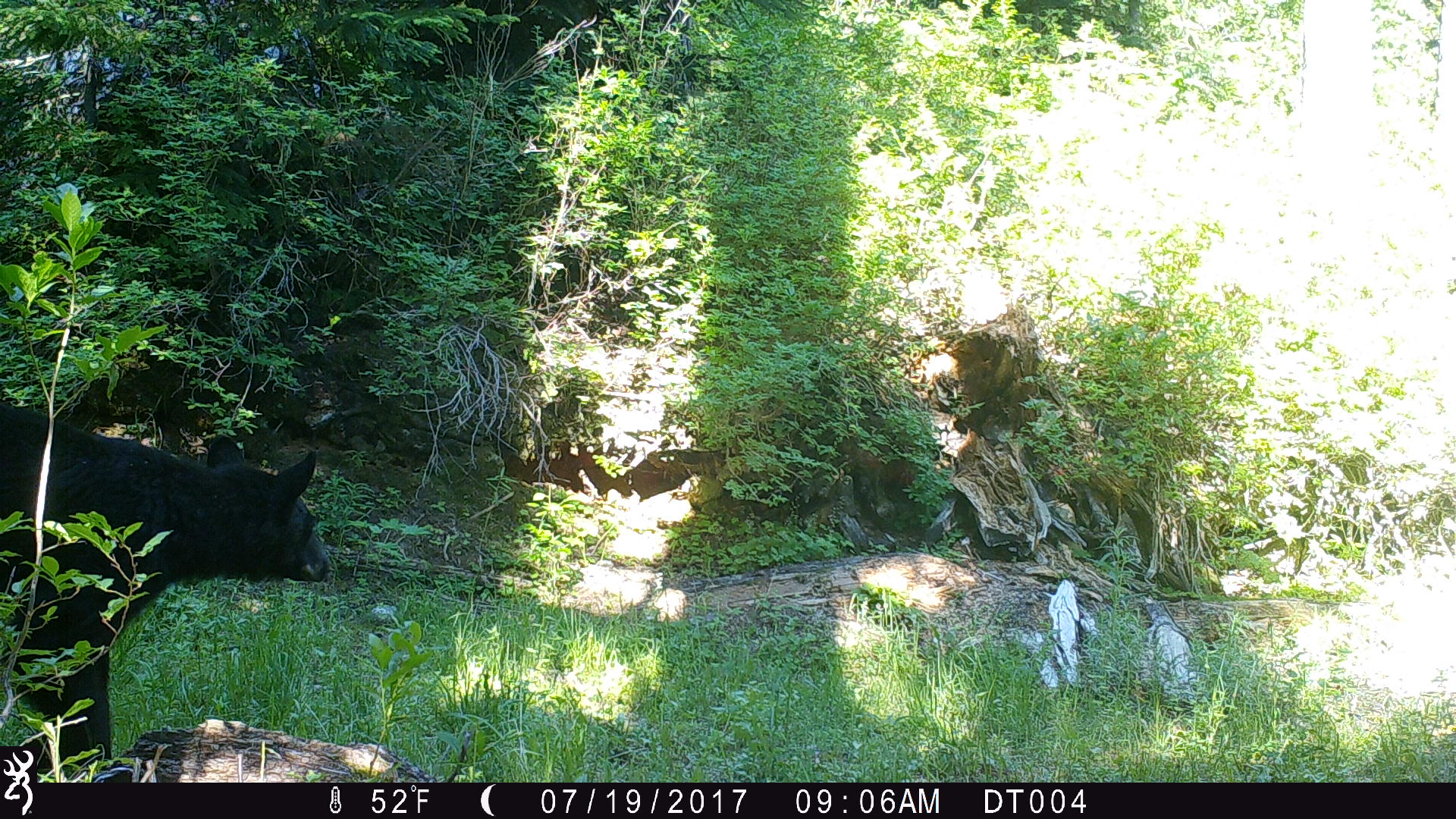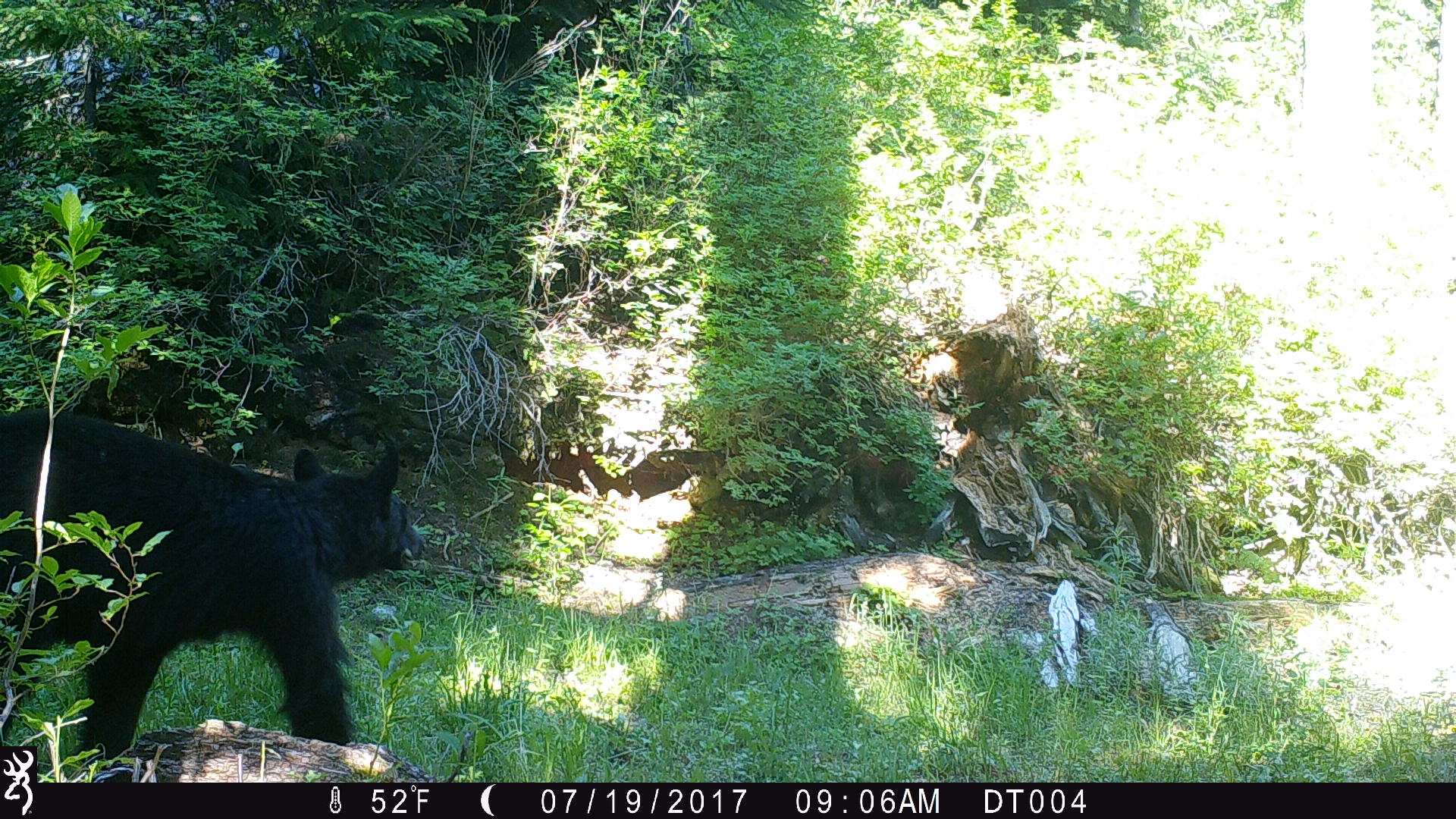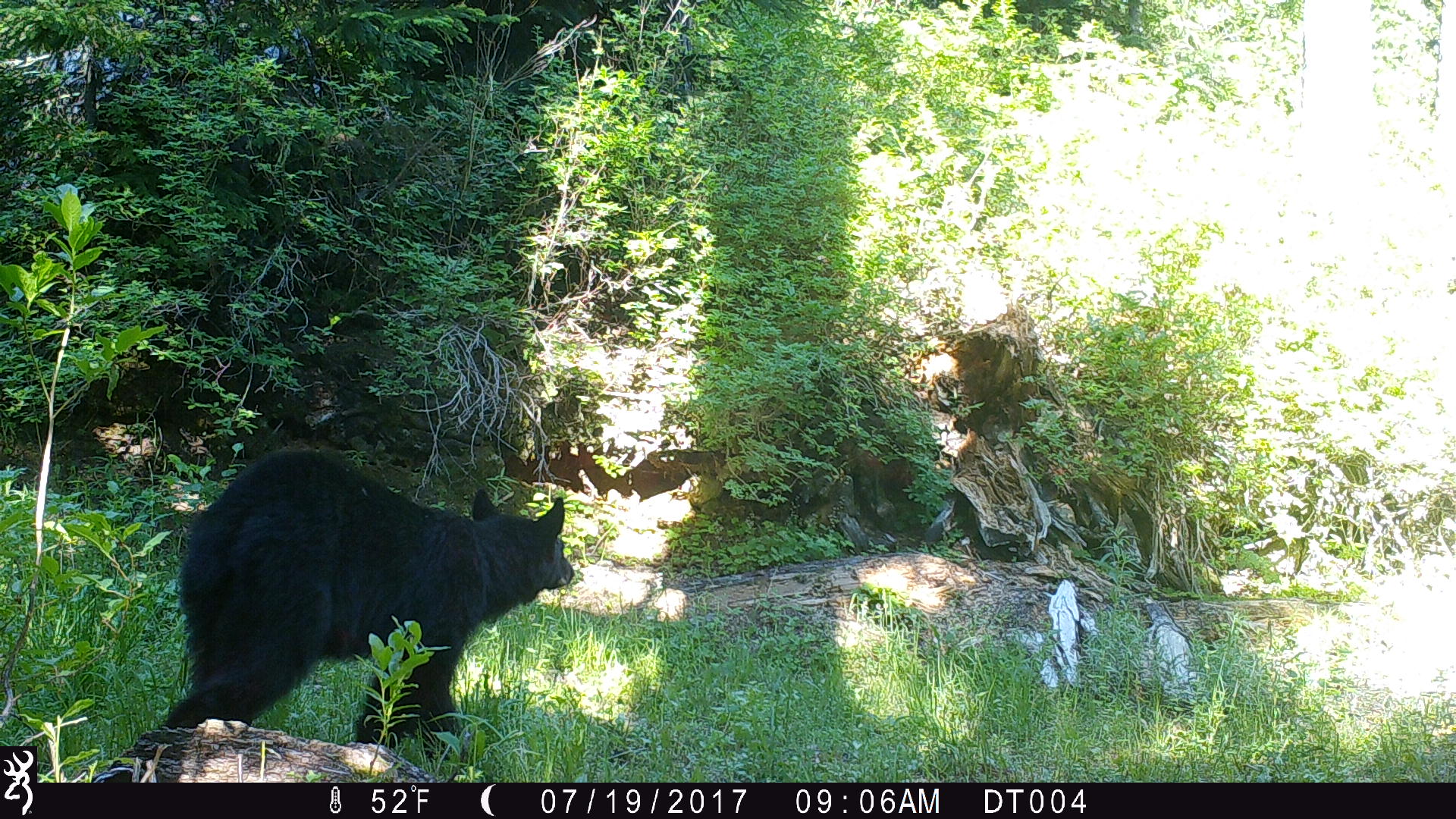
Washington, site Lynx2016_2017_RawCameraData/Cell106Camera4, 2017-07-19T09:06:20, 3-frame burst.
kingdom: Animalia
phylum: Chordata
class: Mammalia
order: Carnivora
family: Ursidae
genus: Ursus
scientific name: Ursus americanus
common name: american black bear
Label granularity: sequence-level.